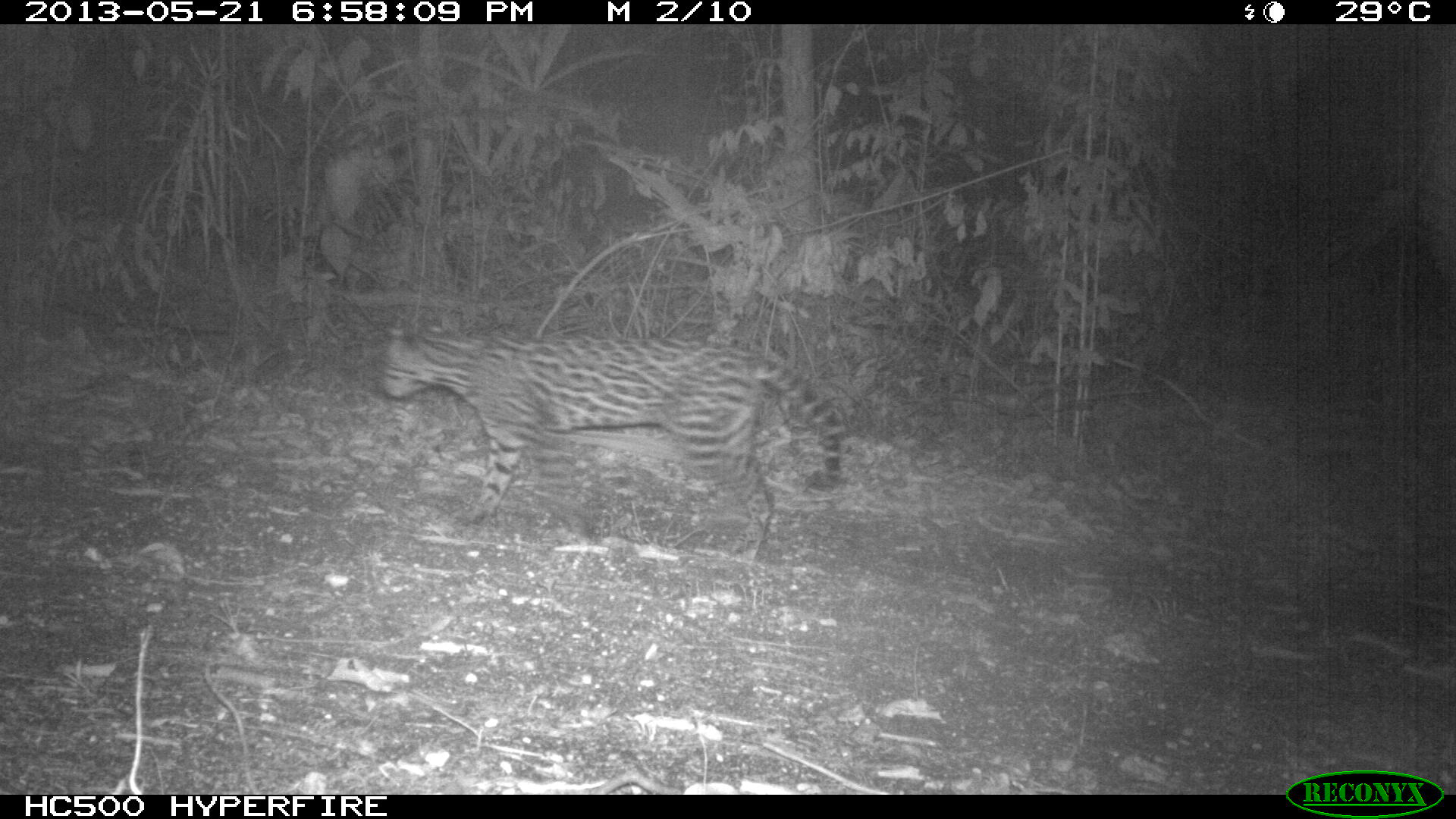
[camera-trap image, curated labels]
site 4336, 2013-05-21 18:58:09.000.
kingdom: Animalia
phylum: Chordata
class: Mammalia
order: Carnivora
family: Felidae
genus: Leopardus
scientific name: Leopardus pardalis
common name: ocelot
Leopardus pardalis (ocelot), count 1.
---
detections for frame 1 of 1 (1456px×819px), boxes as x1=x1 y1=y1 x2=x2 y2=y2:
leopardus pardalis: x1=376 y1=311 x2=843 y2=561